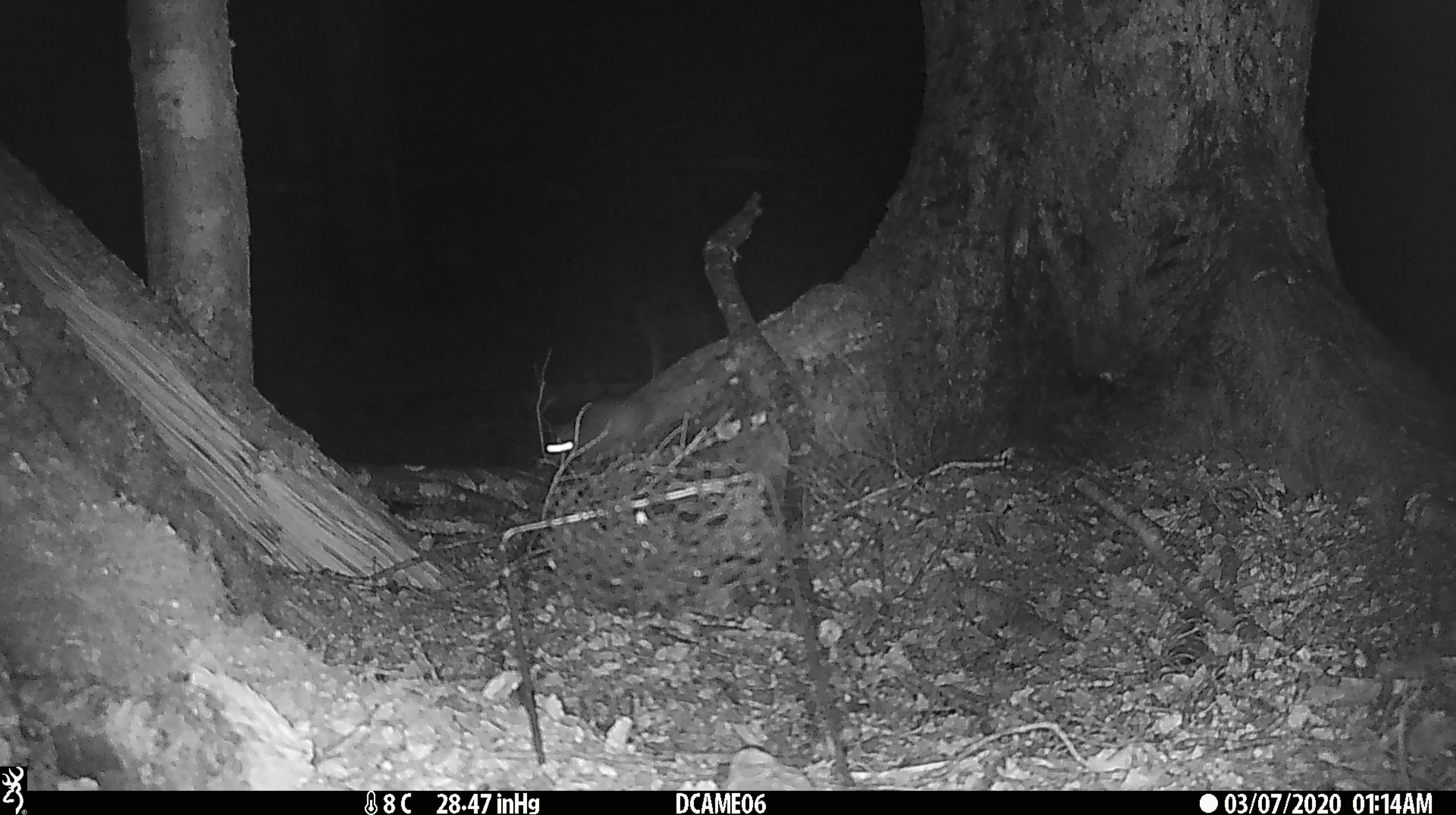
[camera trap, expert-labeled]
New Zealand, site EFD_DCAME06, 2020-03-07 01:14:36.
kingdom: Animalia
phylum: Chordata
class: Mammalia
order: Rodentia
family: Muridae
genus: Rattus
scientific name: Rattus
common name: rat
Rat (Rattus).